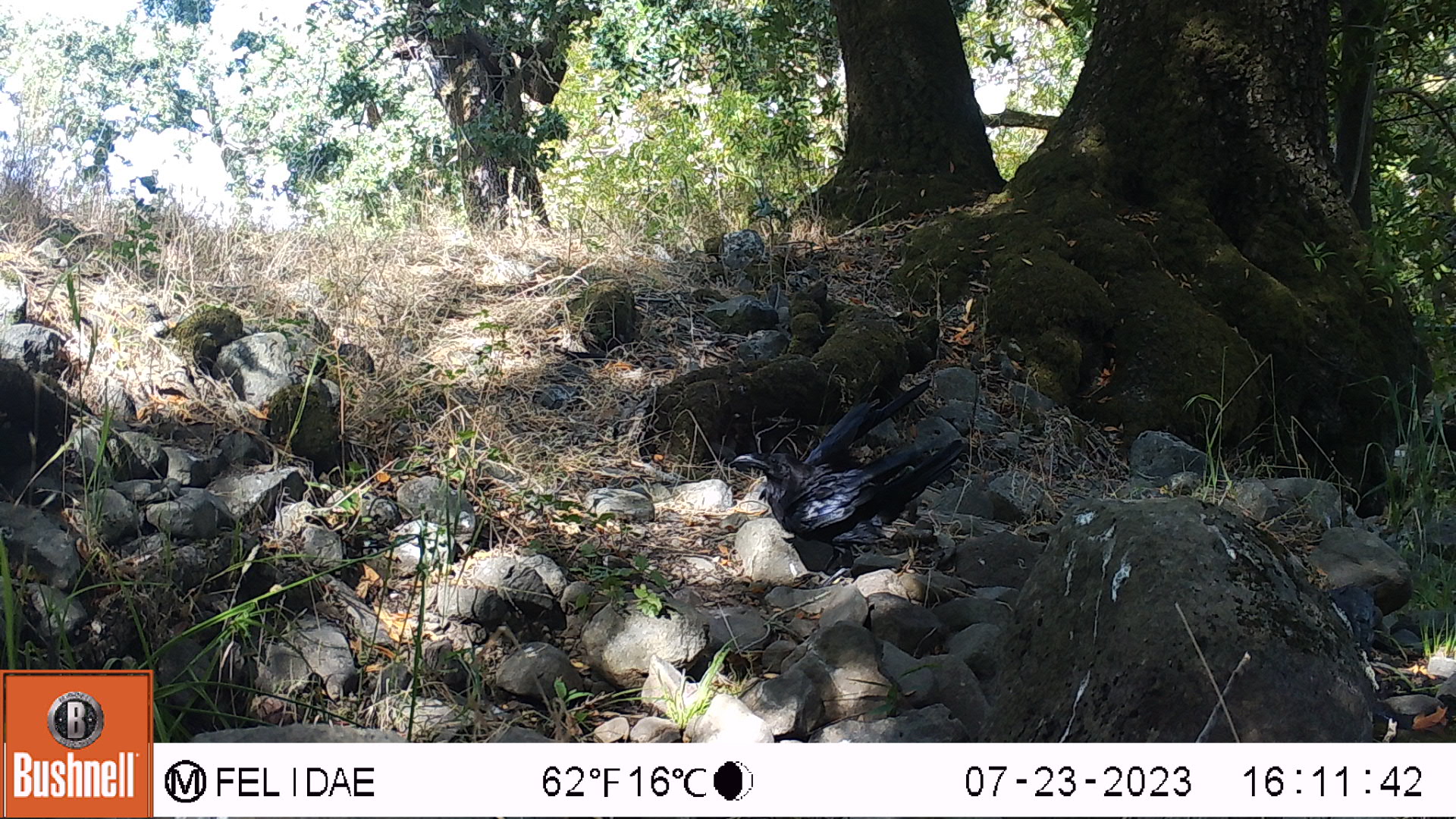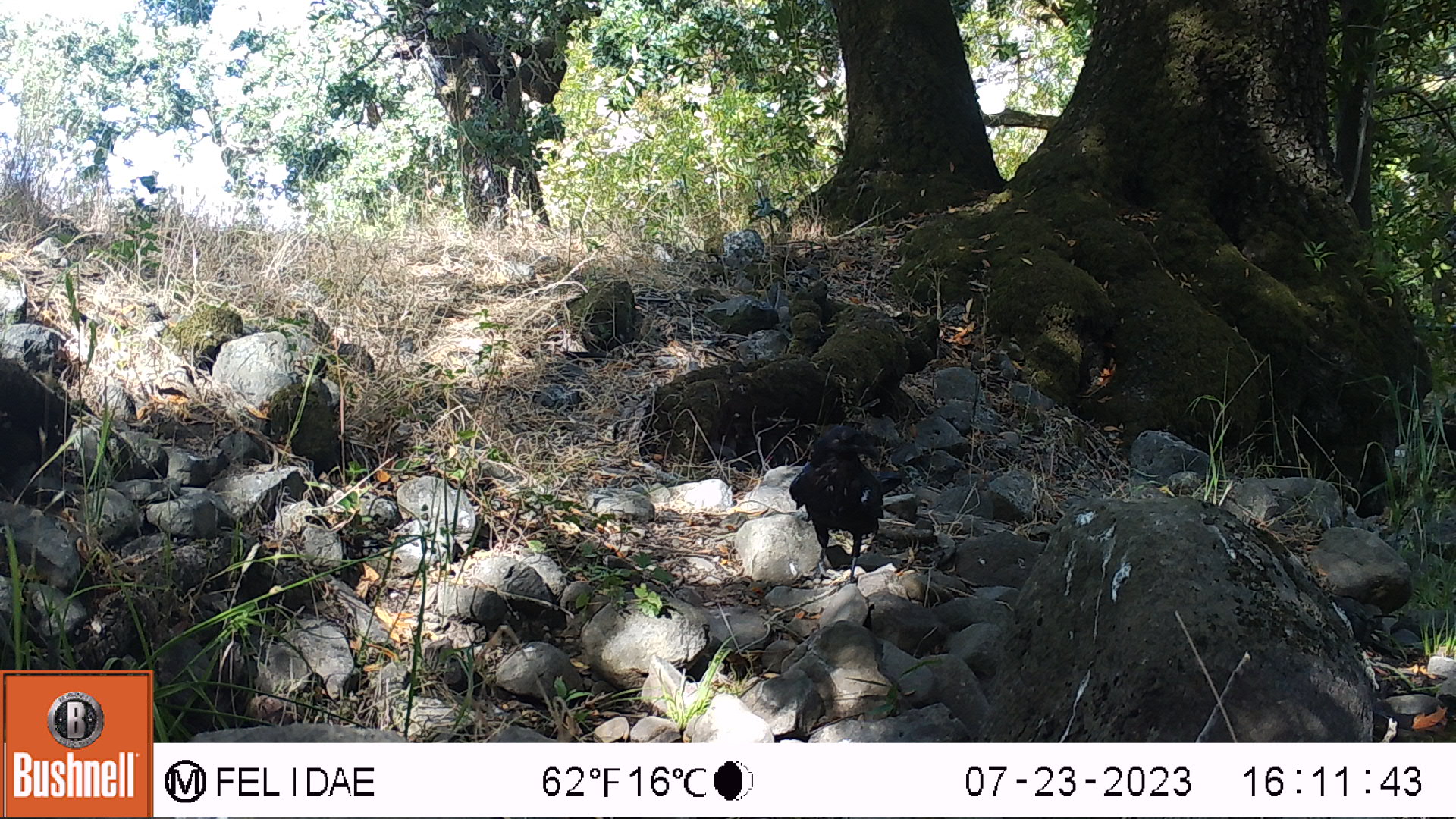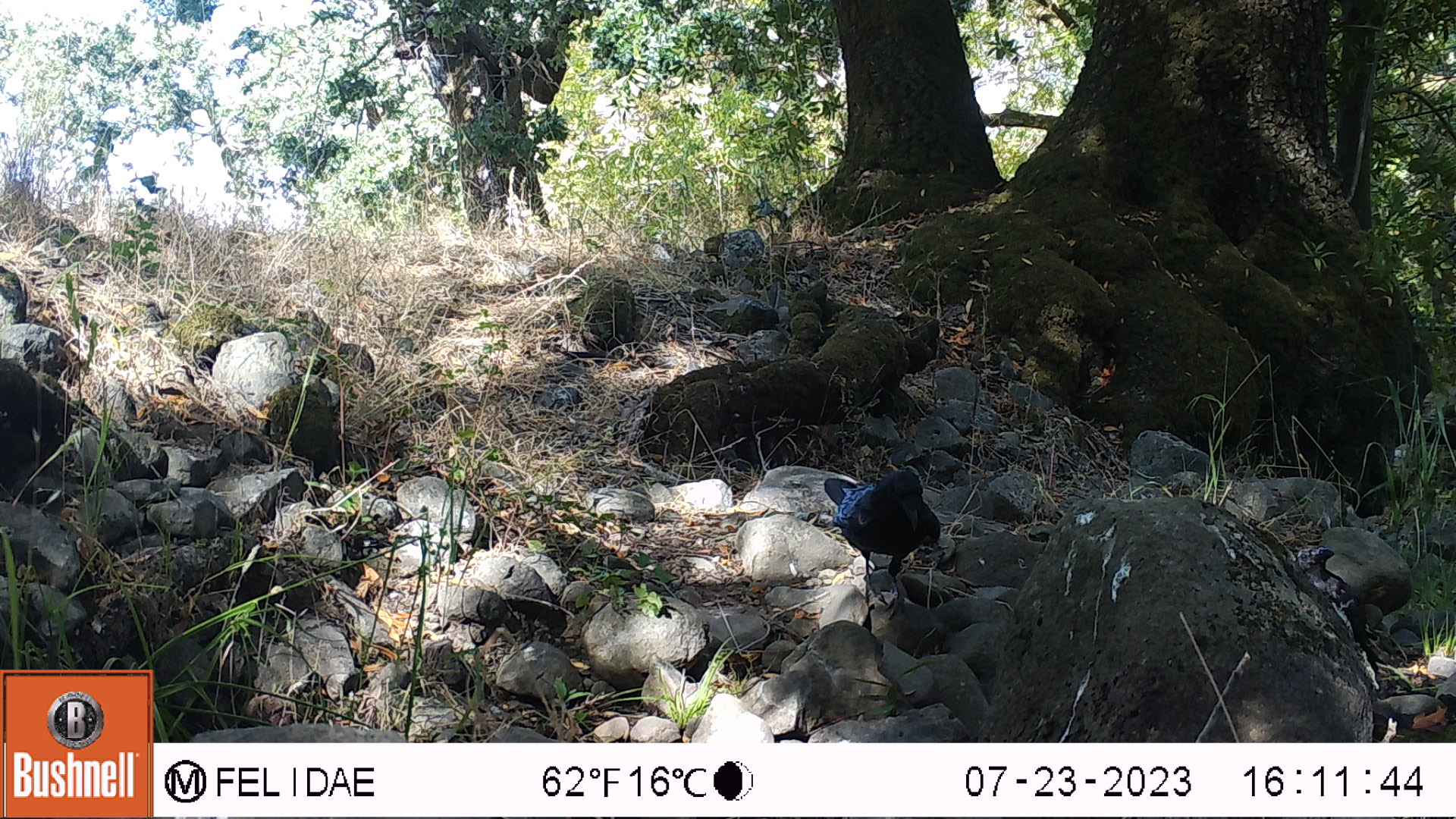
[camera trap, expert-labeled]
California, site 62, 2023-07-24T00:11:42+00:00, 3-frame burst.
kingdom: Animalia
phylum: Chordata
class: Aves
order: Passeriformes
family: Corvidae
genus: Corvus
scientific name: Corvus brachyrhynchos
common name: american crow